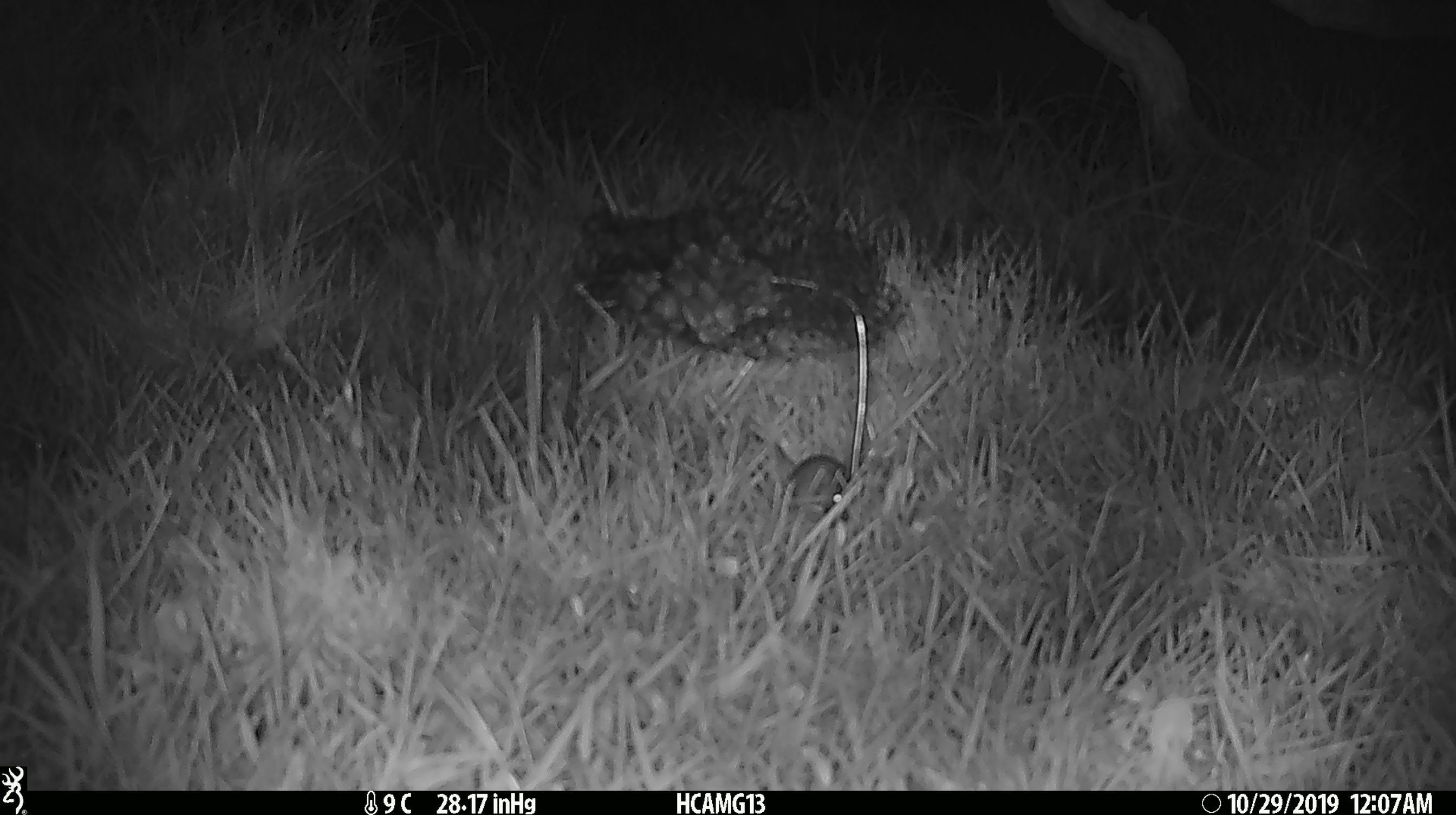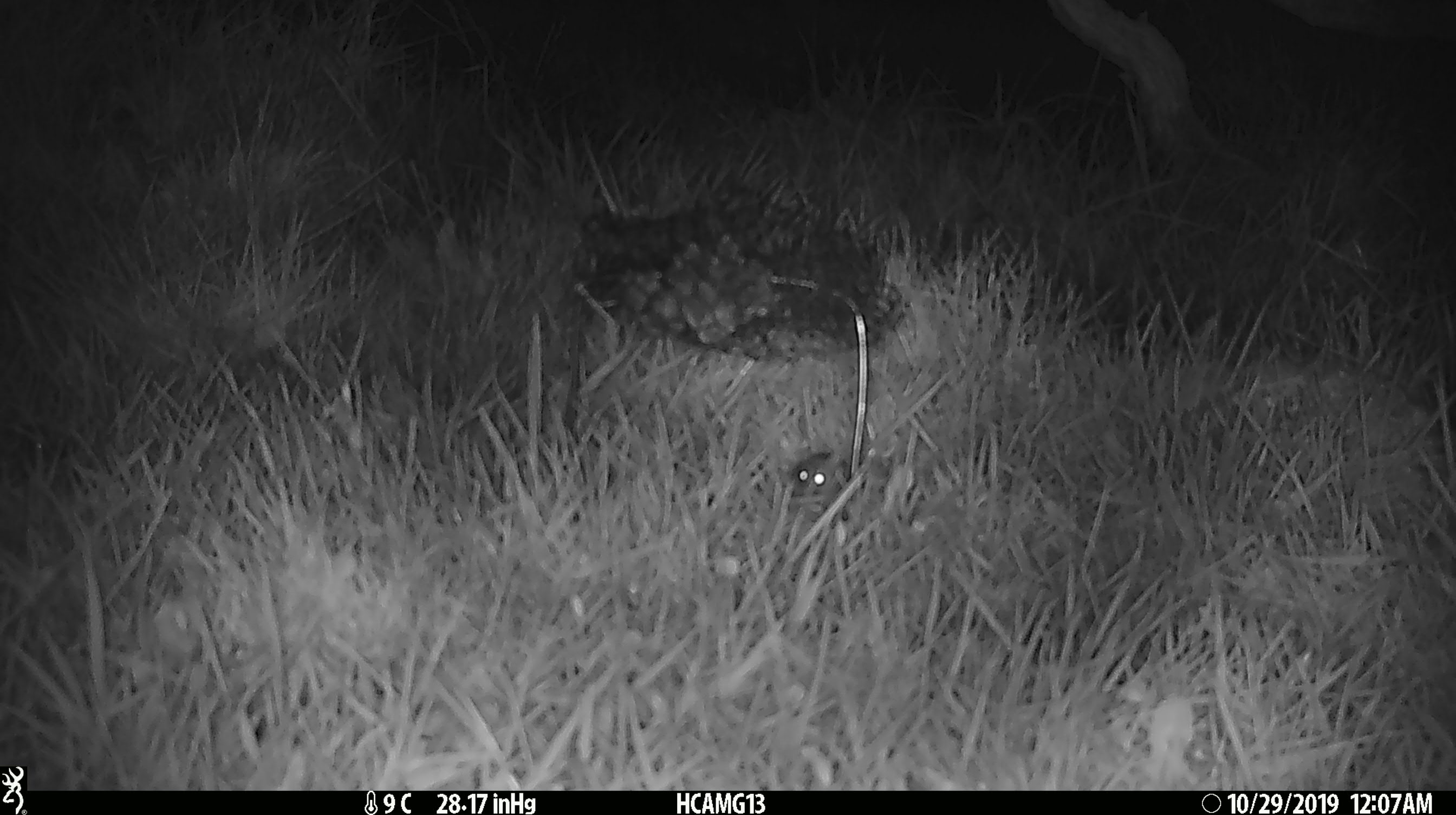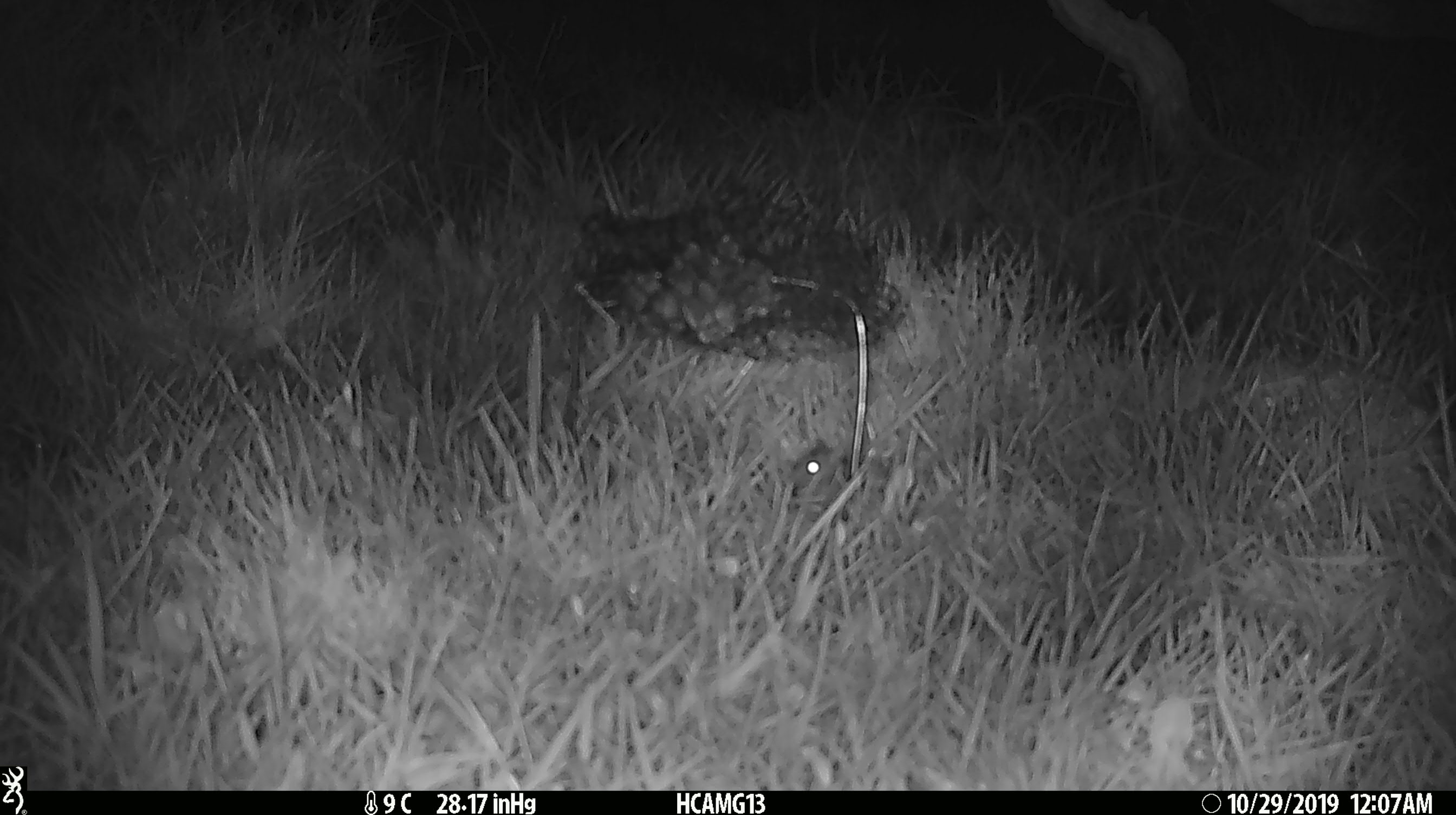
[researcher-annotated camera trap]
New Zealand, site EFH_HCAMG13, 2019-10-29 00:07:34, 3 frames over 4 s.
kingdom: Animalia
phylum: Chordata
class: Mammalia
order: Rodentia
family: Muridae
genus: Mus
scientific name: Mus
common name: mouse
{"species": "mouse (Mus)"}